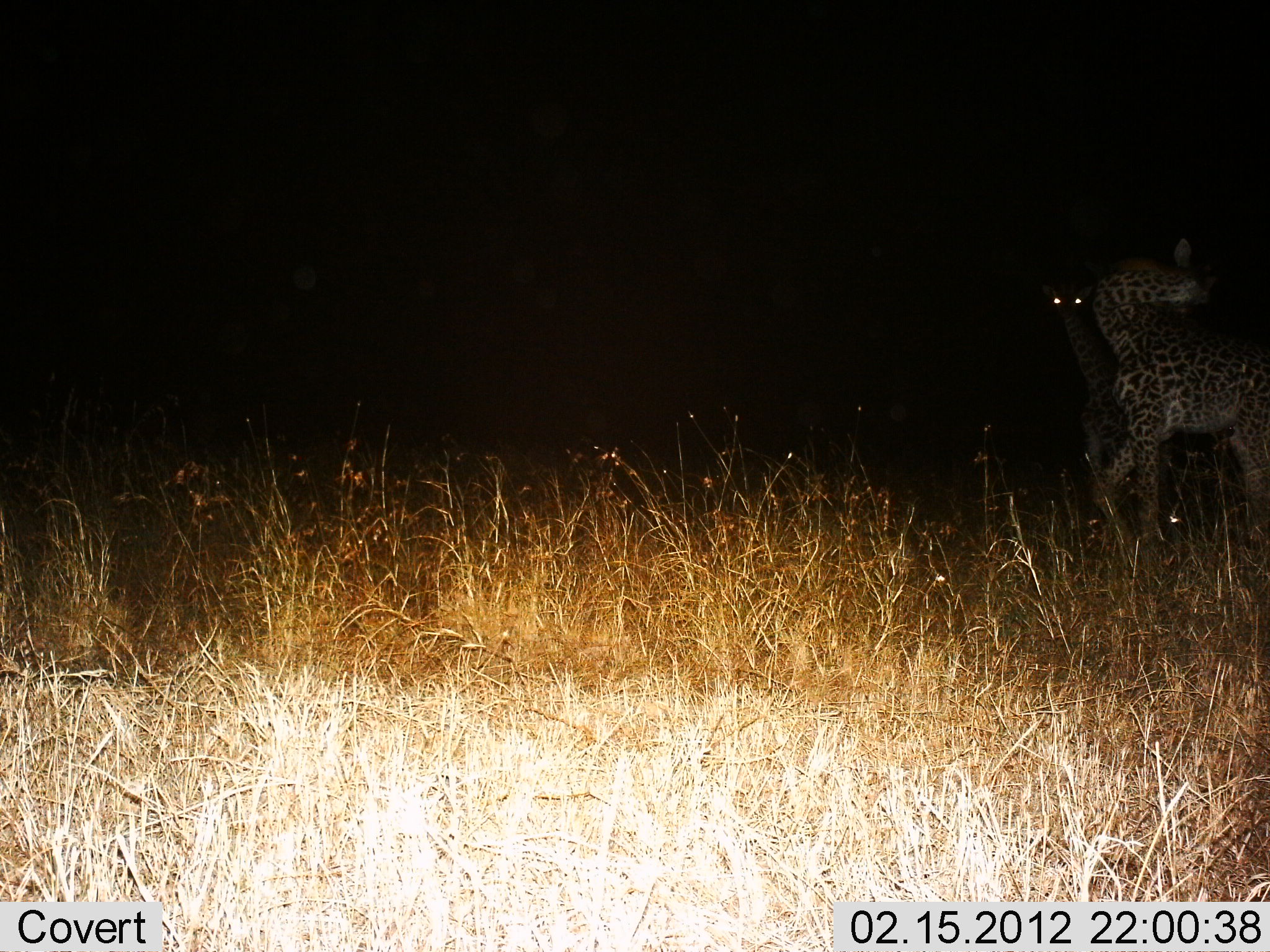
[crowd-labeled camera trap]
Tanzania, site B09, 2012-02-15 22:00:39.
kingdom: Animalia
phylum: Chordata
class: Mammalia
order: Artiodactyla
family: Giraffidae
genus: Giraffa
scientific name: Giraffa camelopardalis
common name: giraffe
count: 2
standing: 72%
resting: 0%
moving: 28%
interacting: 16%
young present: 16%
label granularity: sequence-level